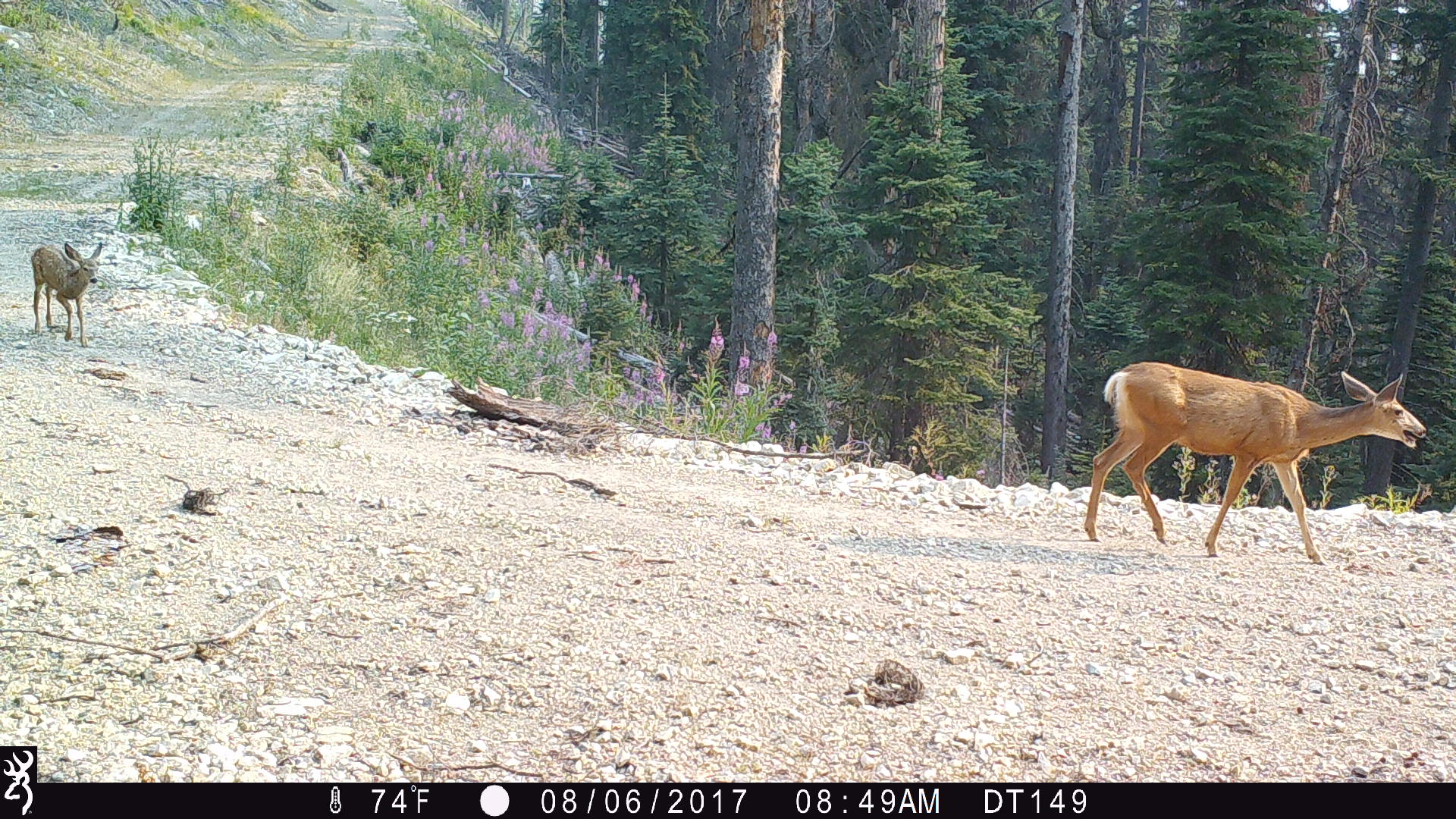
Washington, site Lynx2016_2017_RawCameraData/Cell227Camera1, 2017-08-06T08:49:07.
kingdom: Animalia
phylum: Chordata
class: Mammalia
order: Artiodactyla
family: Cervidae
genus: Odocoileus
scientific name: Odocoileus hemionus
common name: mule deer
Odocoileus hemionus (mule deer). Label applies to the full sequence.